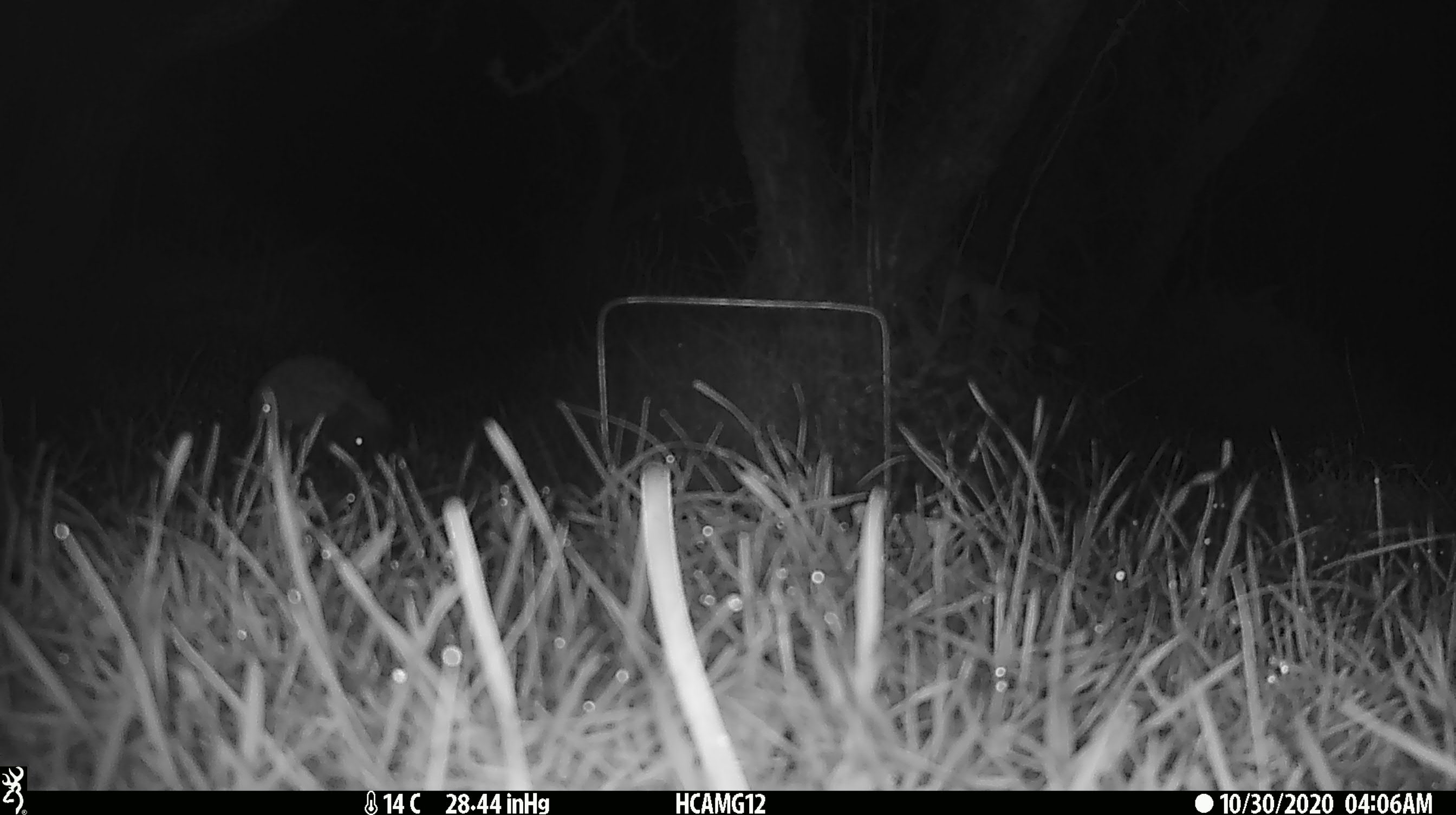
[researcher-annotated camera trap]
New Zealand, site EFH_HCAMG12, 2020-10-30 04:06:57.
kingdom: Animalia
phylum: Chordata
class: Mammalia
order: Eulipotyphla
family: Erinaceidae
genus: Erinaceus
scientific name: Erinaceus europaeus europaeus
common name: european hedgehog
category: hedgehog